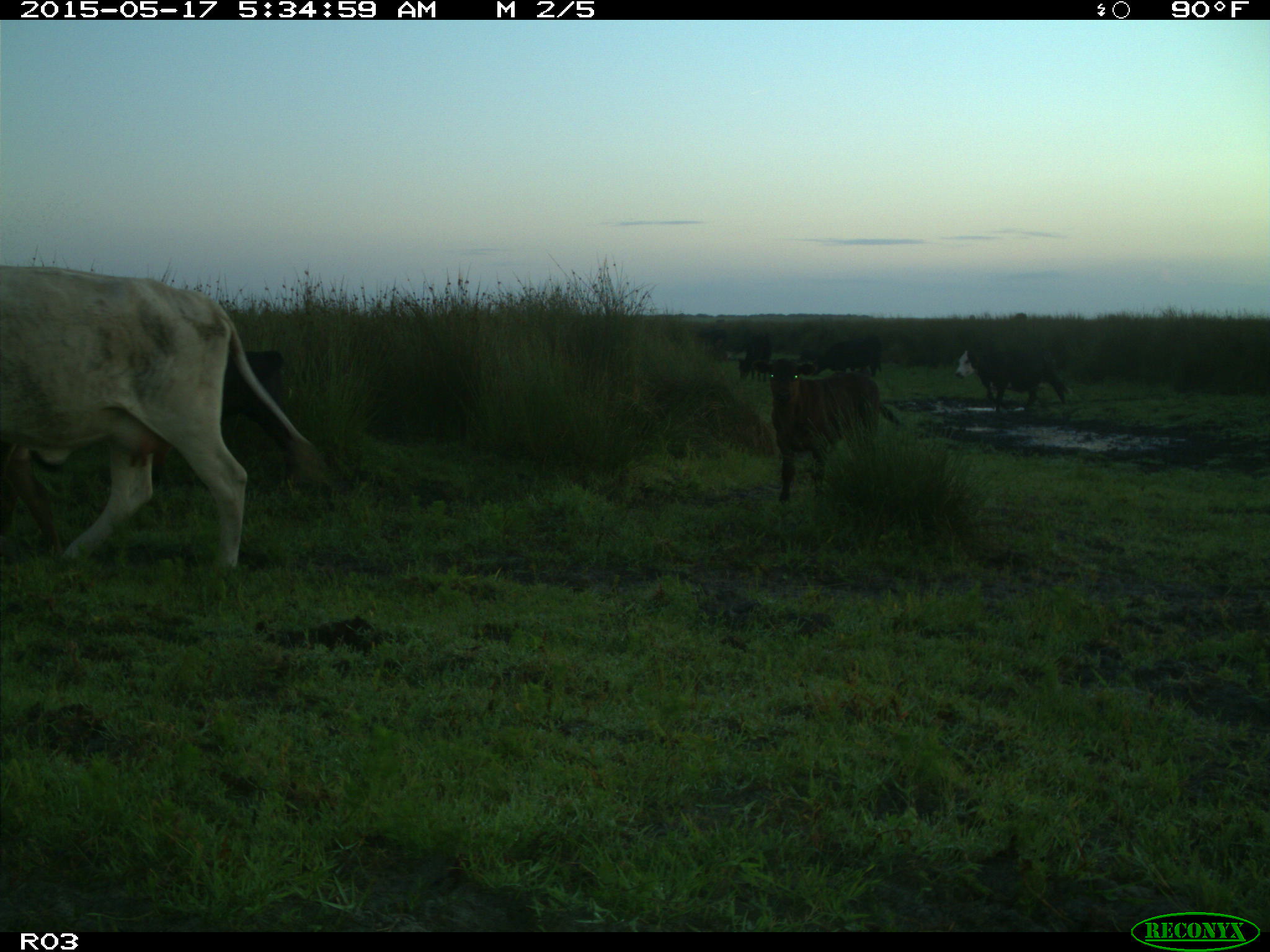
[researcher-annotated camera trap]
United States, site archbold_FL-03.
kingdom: Animalia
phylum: Chordata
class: Mammalia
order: Artiodactyla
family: Bovidae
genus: Bos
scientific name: Bos taurus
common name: domestic cow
Bos taurus (domestic cow).